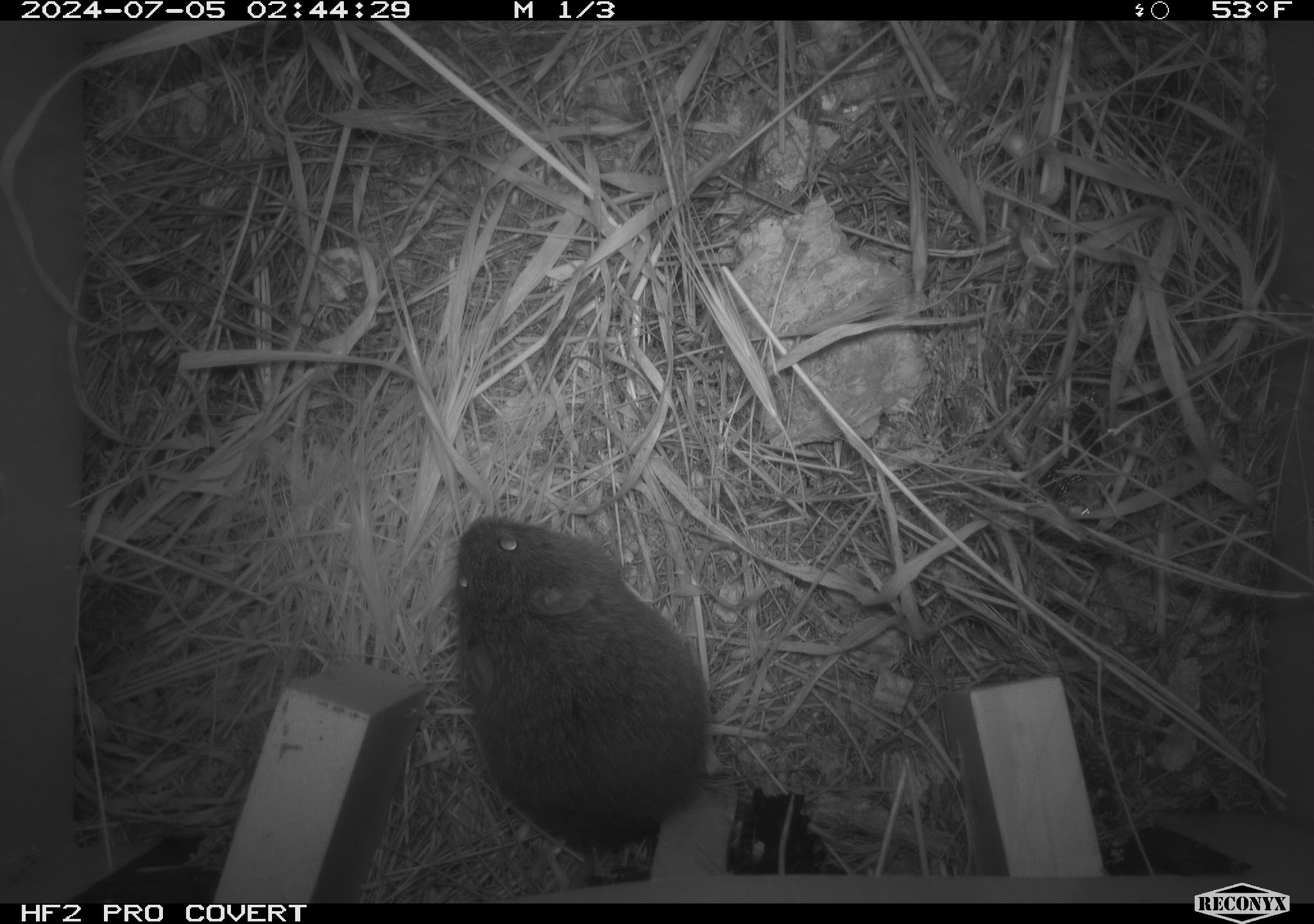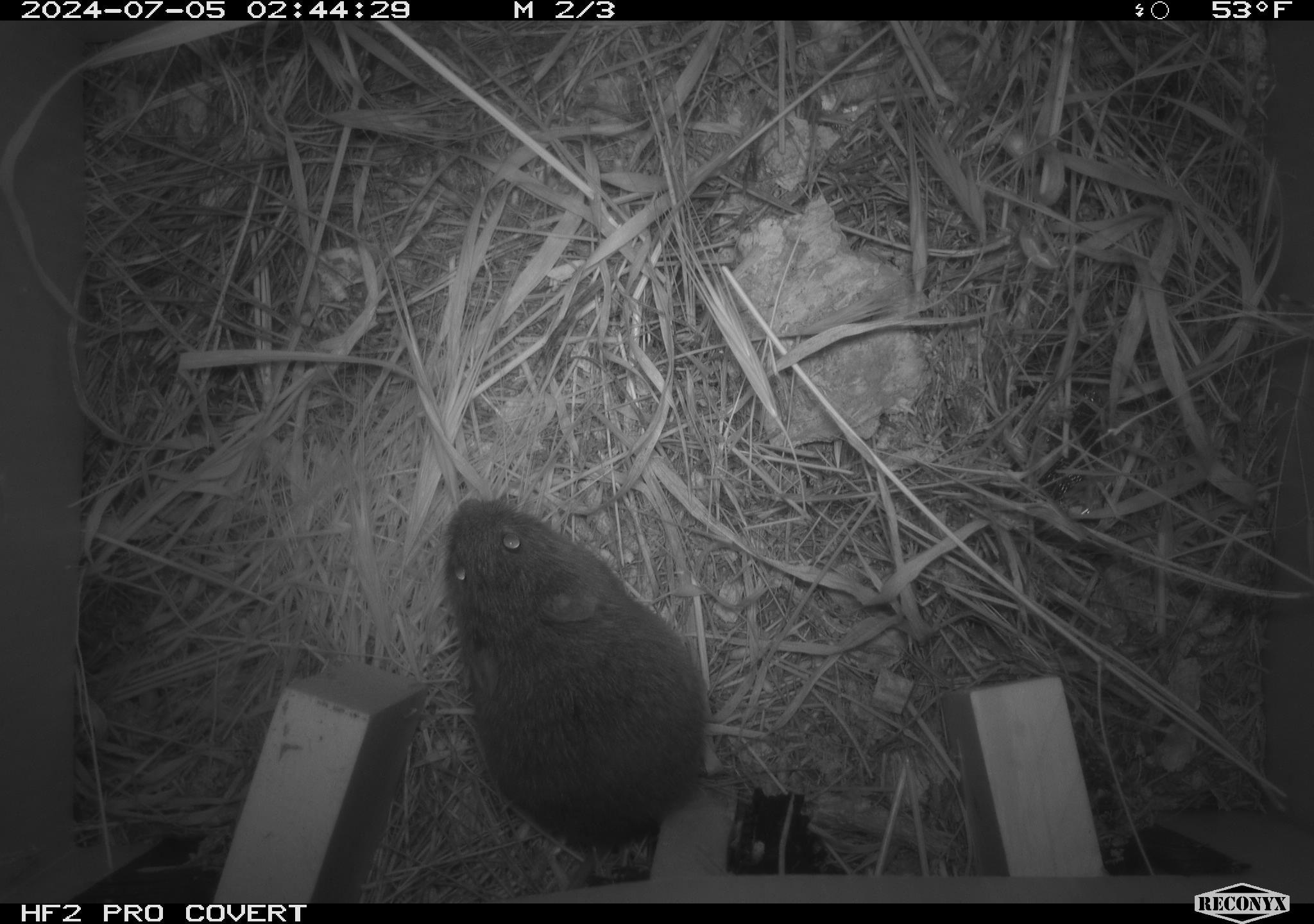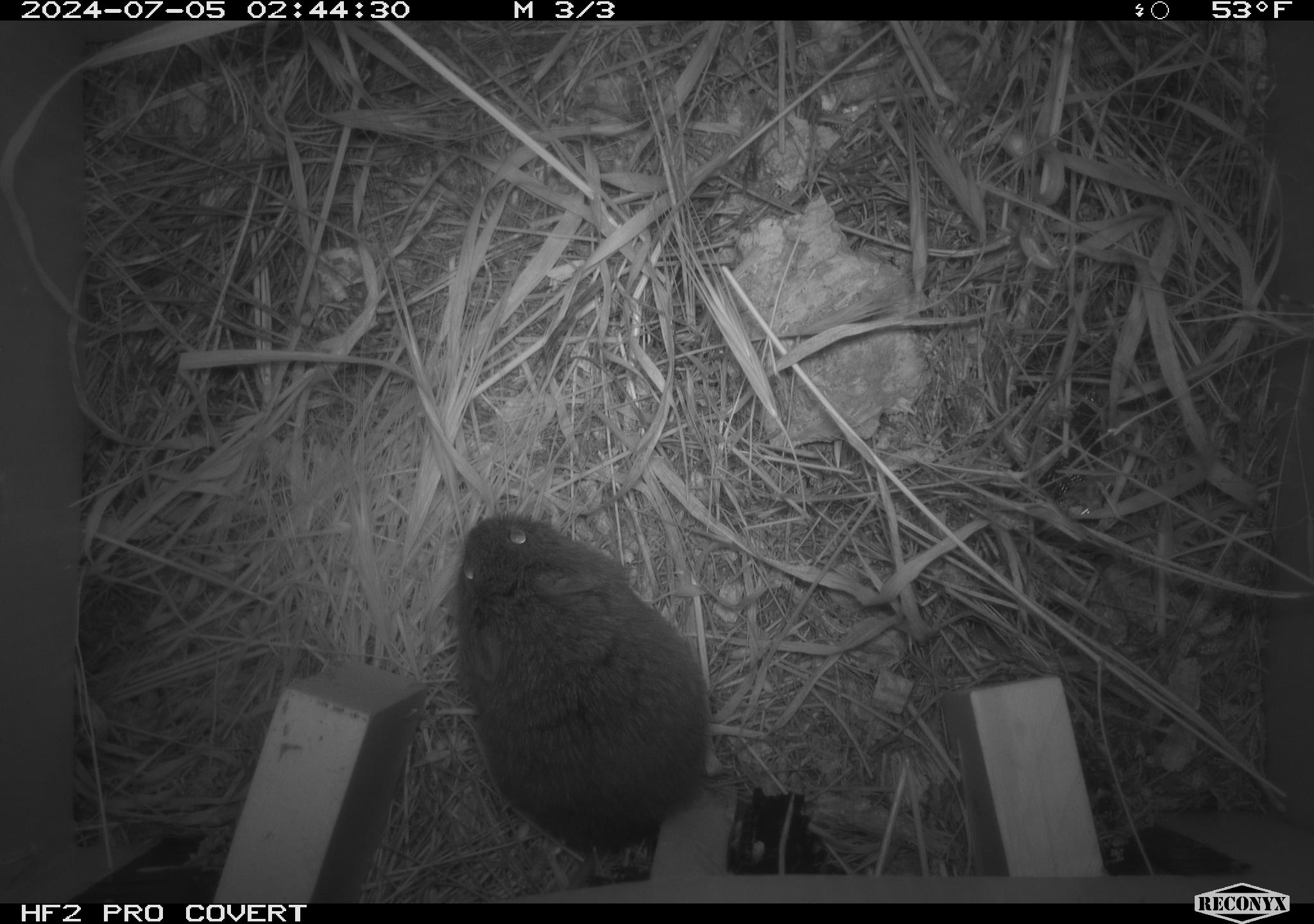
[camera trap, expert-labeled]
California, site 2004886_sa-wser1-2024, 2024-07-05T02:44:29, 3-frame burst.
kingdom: Animalia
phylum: Chordata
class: Mammalia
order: Rodentia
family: Cricetidae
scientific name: Arvicolinae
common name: voles, lemmings, and muskrats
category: arvicolinae subfamily